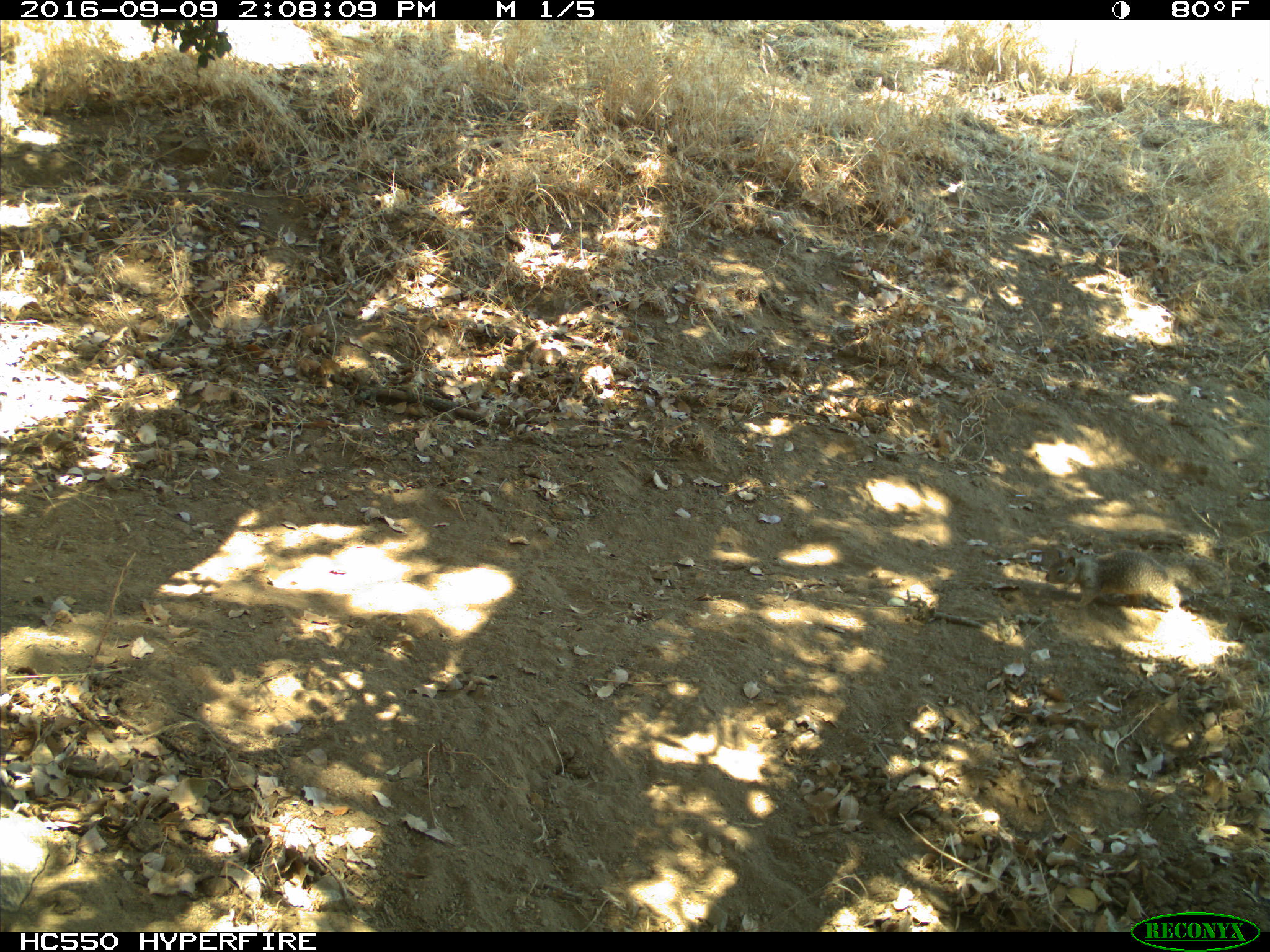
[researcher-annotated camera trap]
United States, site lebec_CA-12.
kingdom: Animalia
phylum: Chordata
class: Mammalia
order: Rodentia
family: Sciuridae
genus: Otospermophilus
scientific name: Otospermophilus beecheyi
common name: california ground squirrel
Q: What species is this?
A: Otospermophilus beecheyi (california ground squirrel).